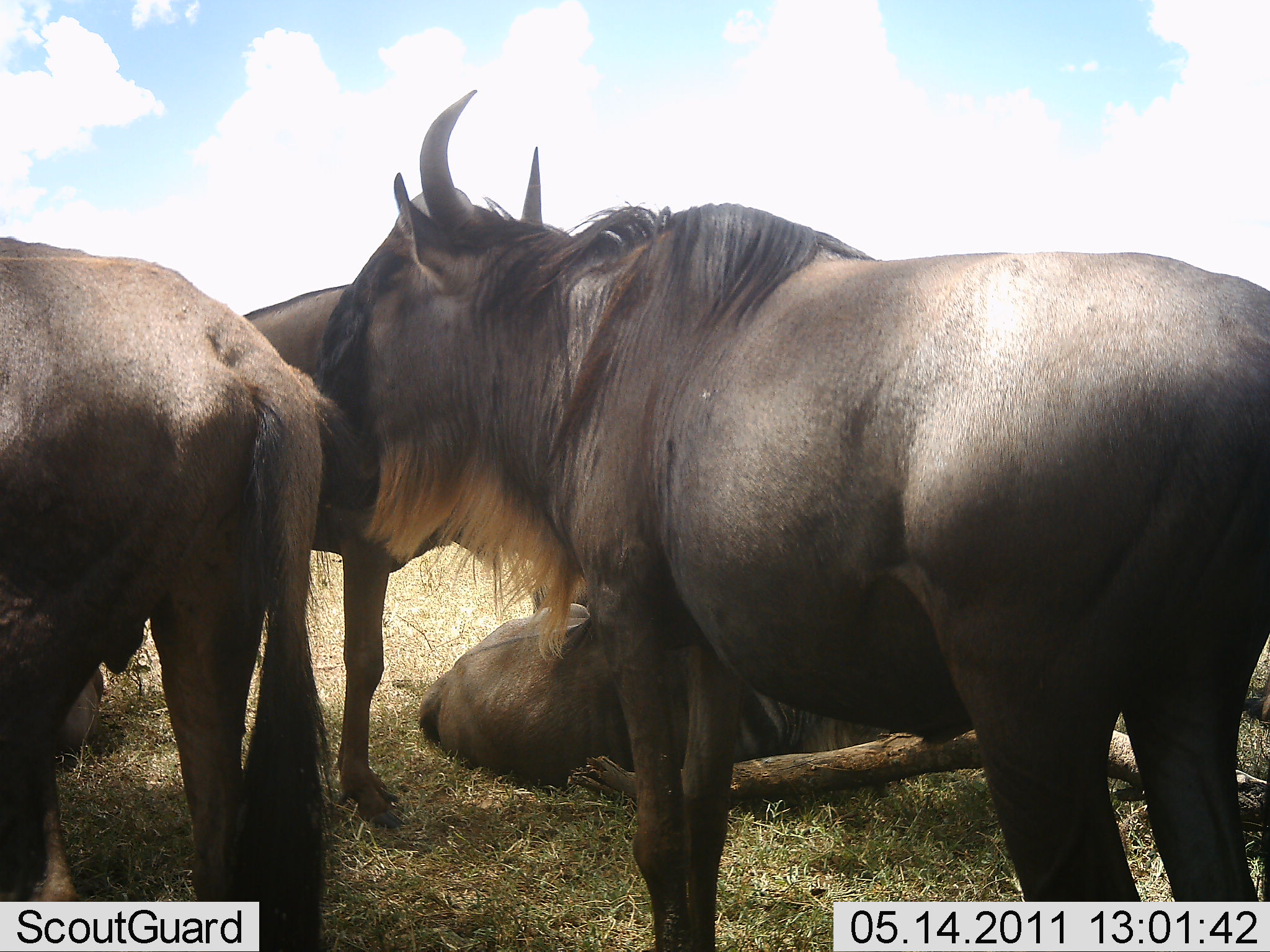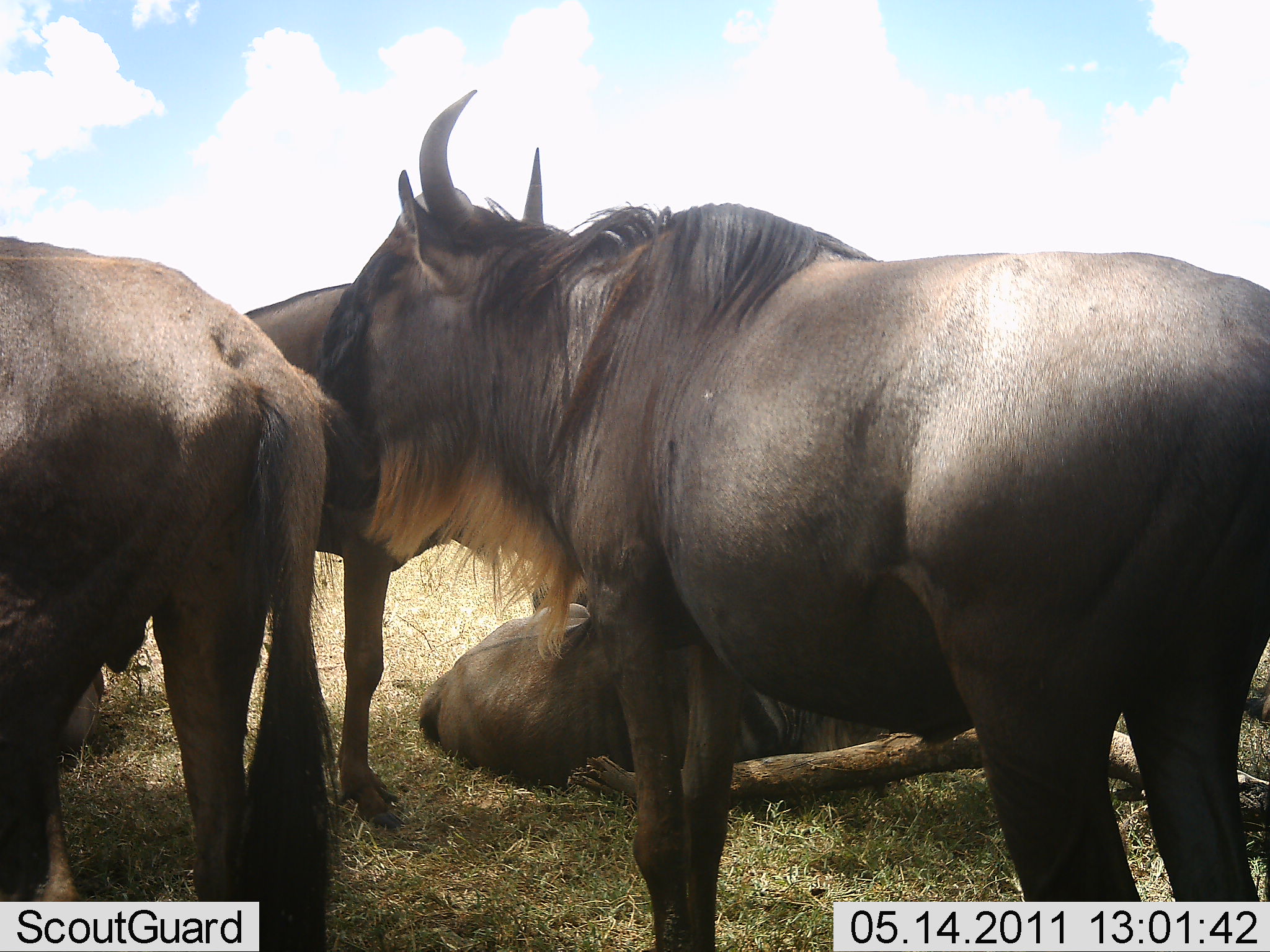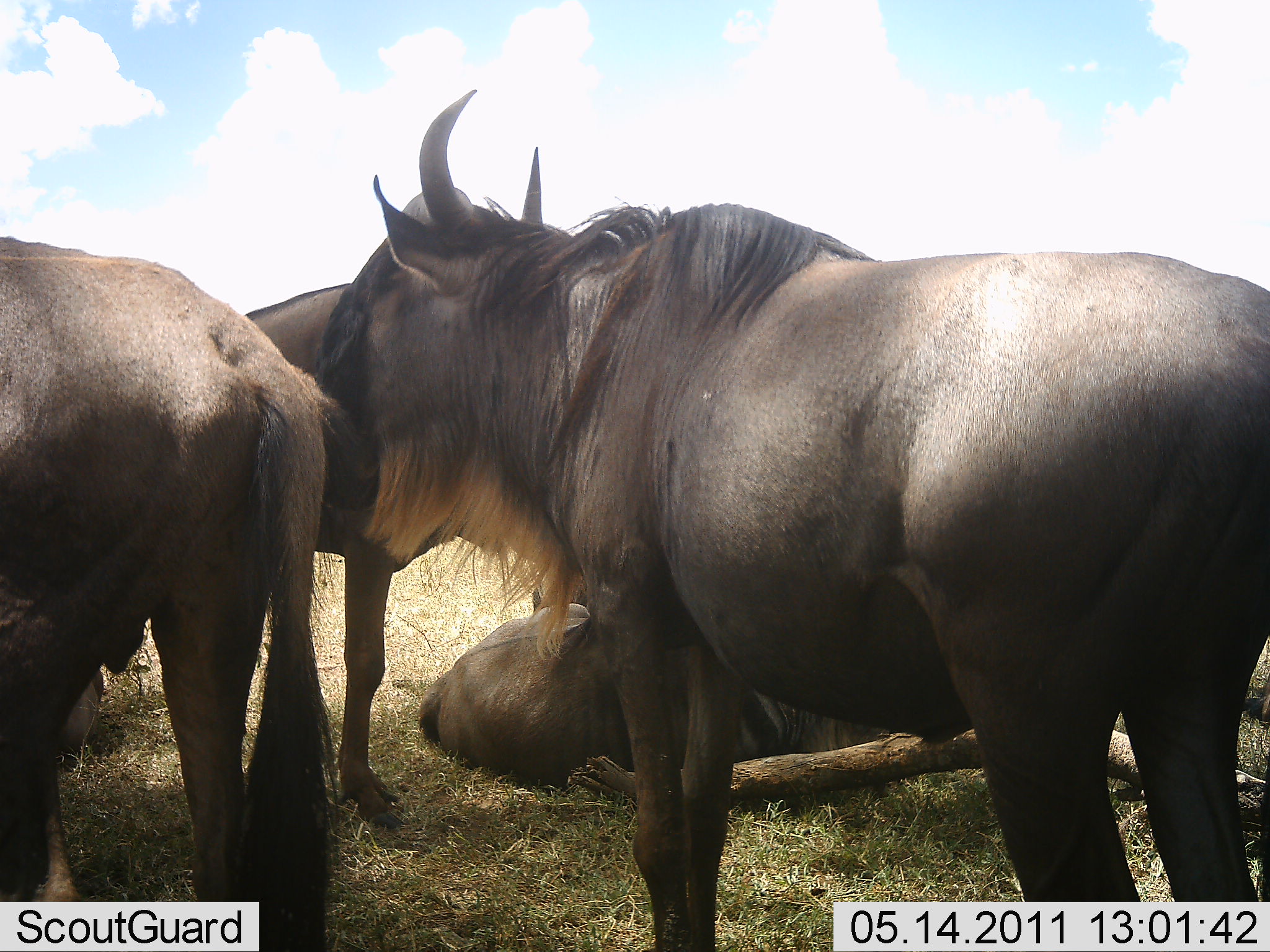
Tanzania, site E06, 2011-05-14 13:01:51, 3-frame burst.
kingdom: Animalia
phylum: Chordata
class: Mammalia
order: Artiodactyla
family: Bovidae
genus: Connochaetes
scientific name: Connochaetes taurinus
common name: blue wildebeest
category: wildebeest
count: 4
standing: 100%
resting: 91%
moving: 18%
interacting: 27%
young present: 0%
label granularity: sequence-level